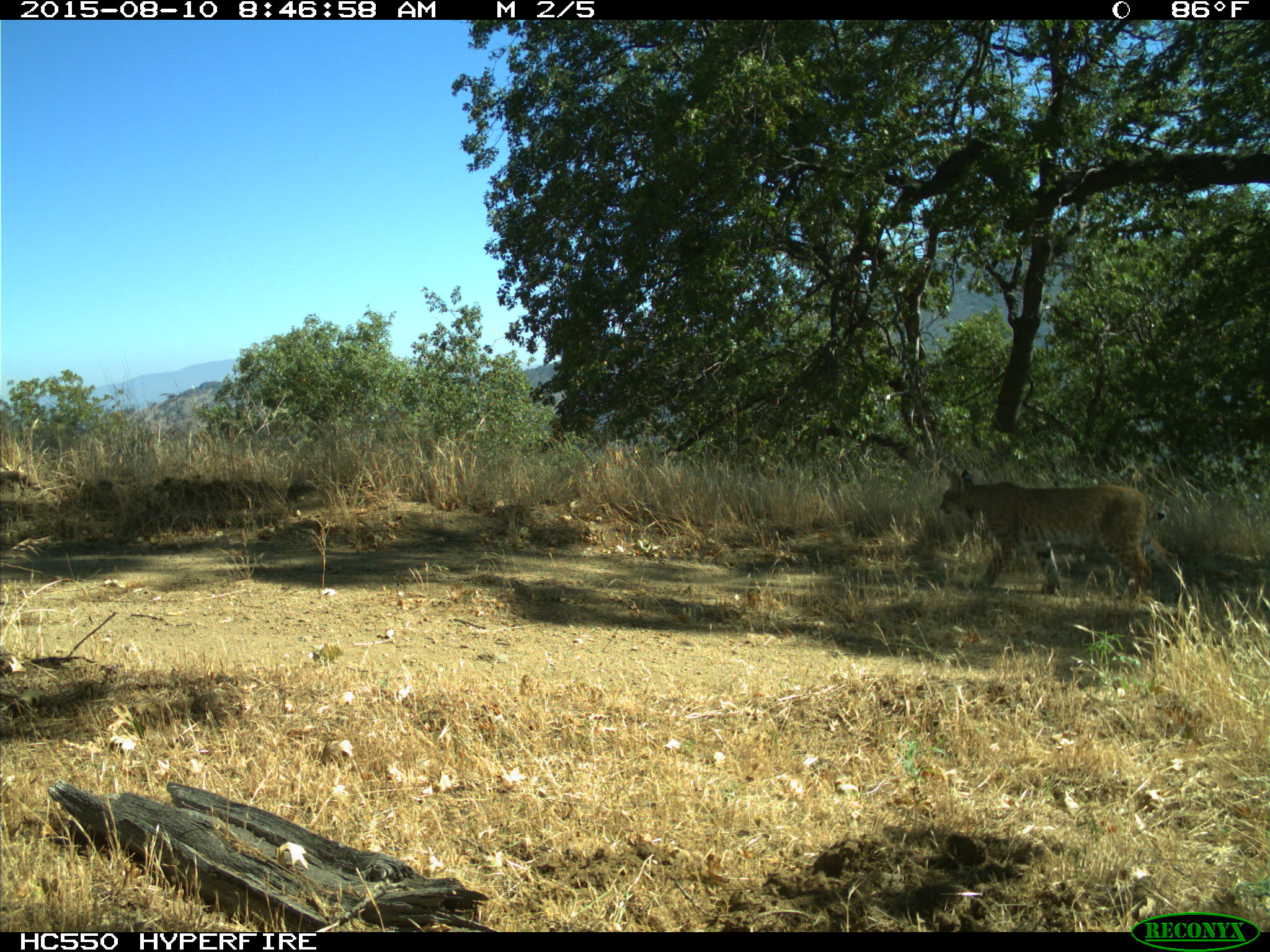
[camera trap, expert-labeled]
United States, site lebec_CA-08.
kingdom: Animalia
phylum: Chordata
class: Mammalia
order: Carnivora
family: Felidae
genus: Lynx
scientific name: Lynx rufus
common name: bobcat